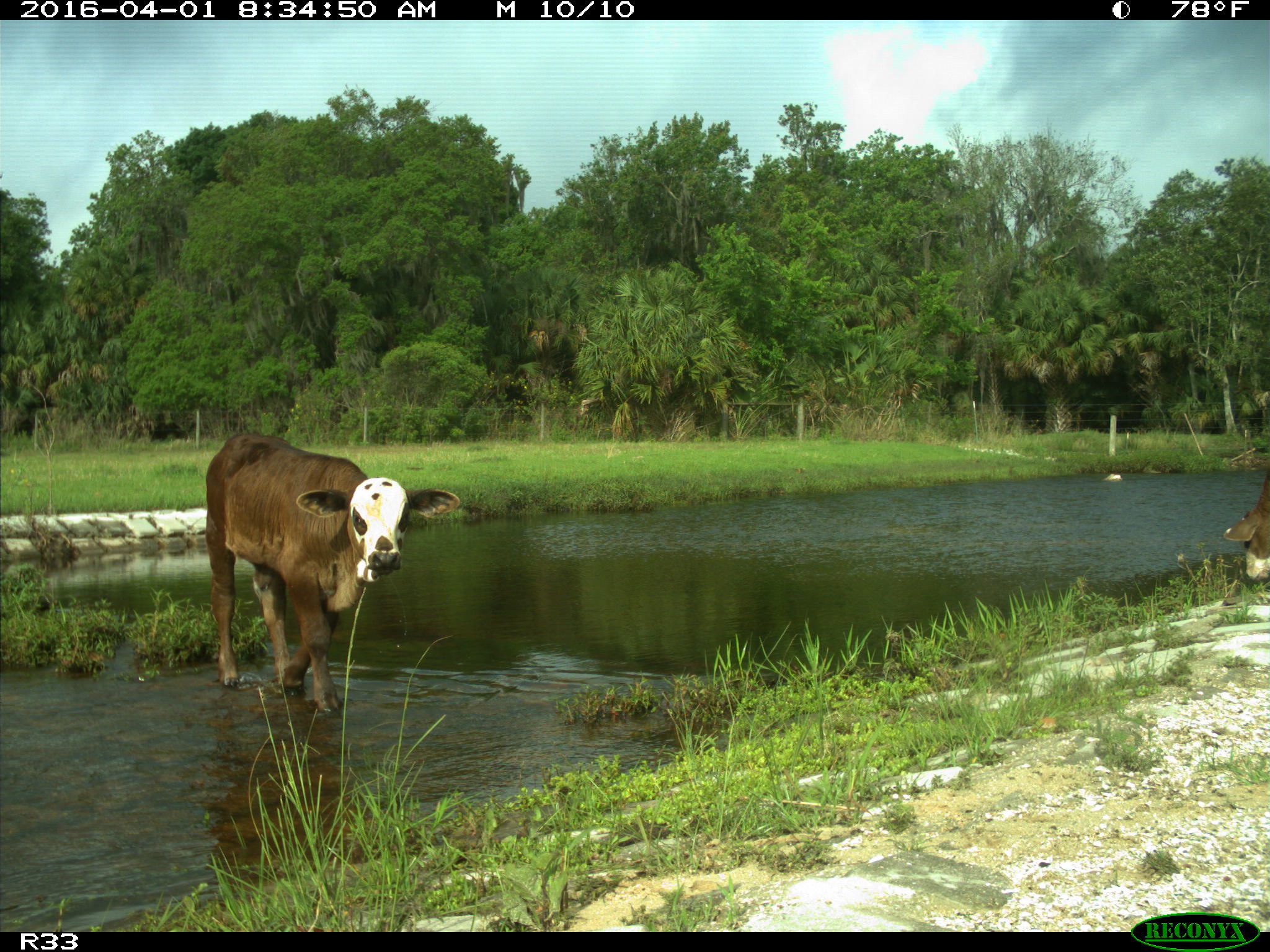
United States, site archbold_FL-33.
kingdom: Animalia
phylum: Chordata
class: Mammalia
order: Artiodactyla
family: Bovidae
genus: Bos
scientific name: Bos taurus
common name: domestic cow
Bos taurus (domestic cow).